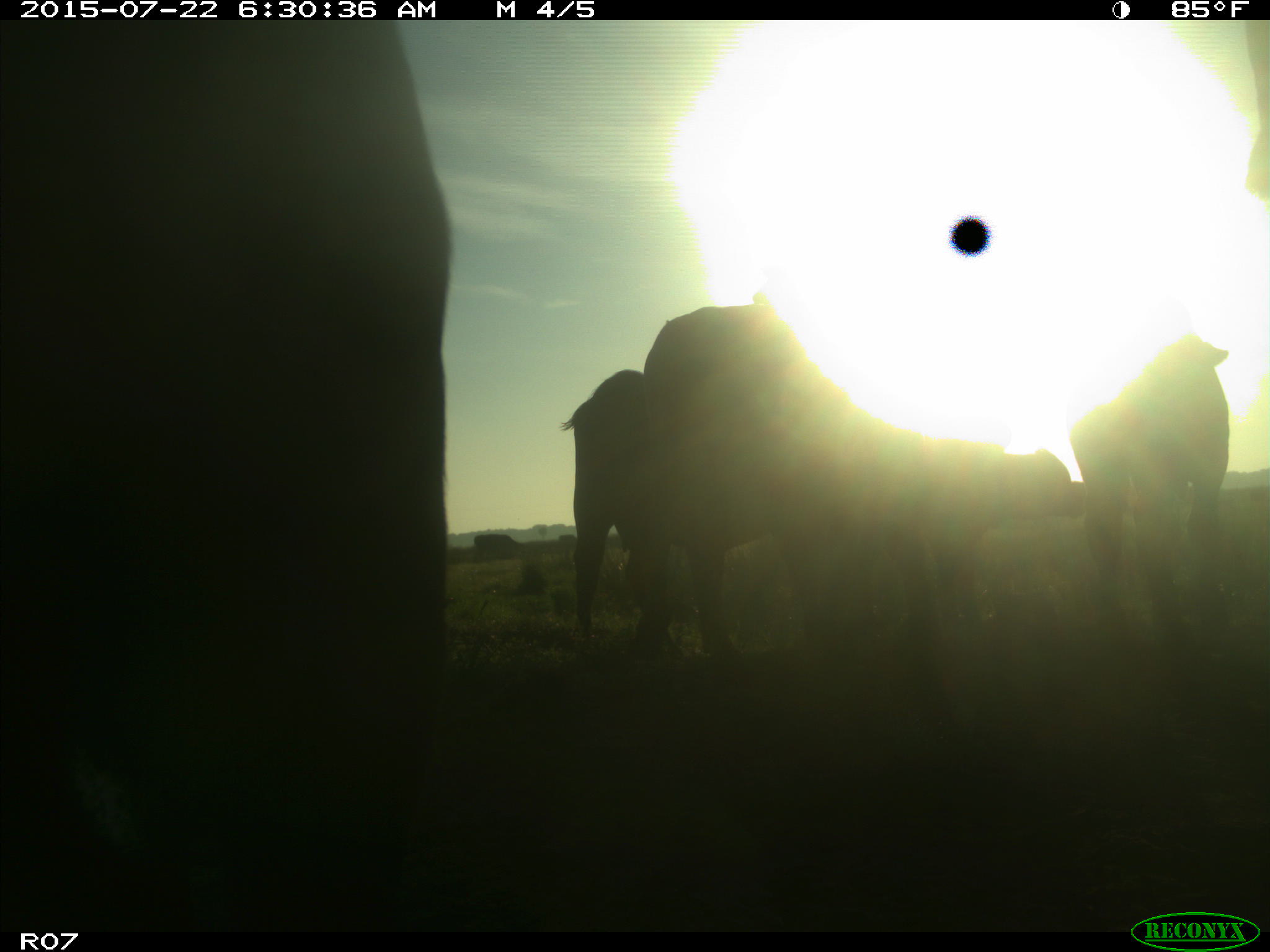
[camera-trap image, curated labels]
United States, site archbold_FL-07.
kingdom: Animalia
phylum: Chordata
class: Mammalia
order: Artiodactyla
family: Suidae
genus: Sus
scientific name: Sus scrofa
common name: wild boar